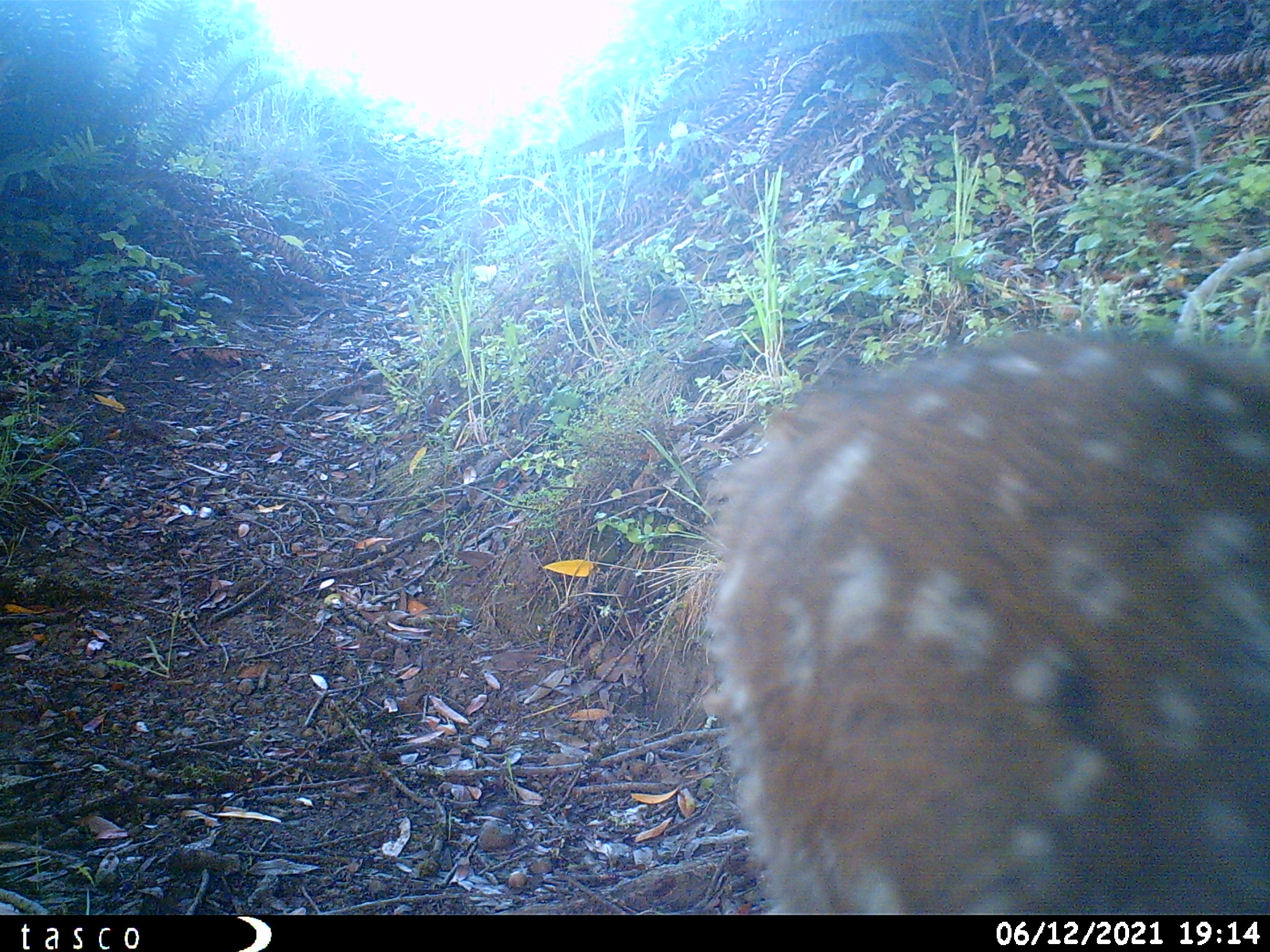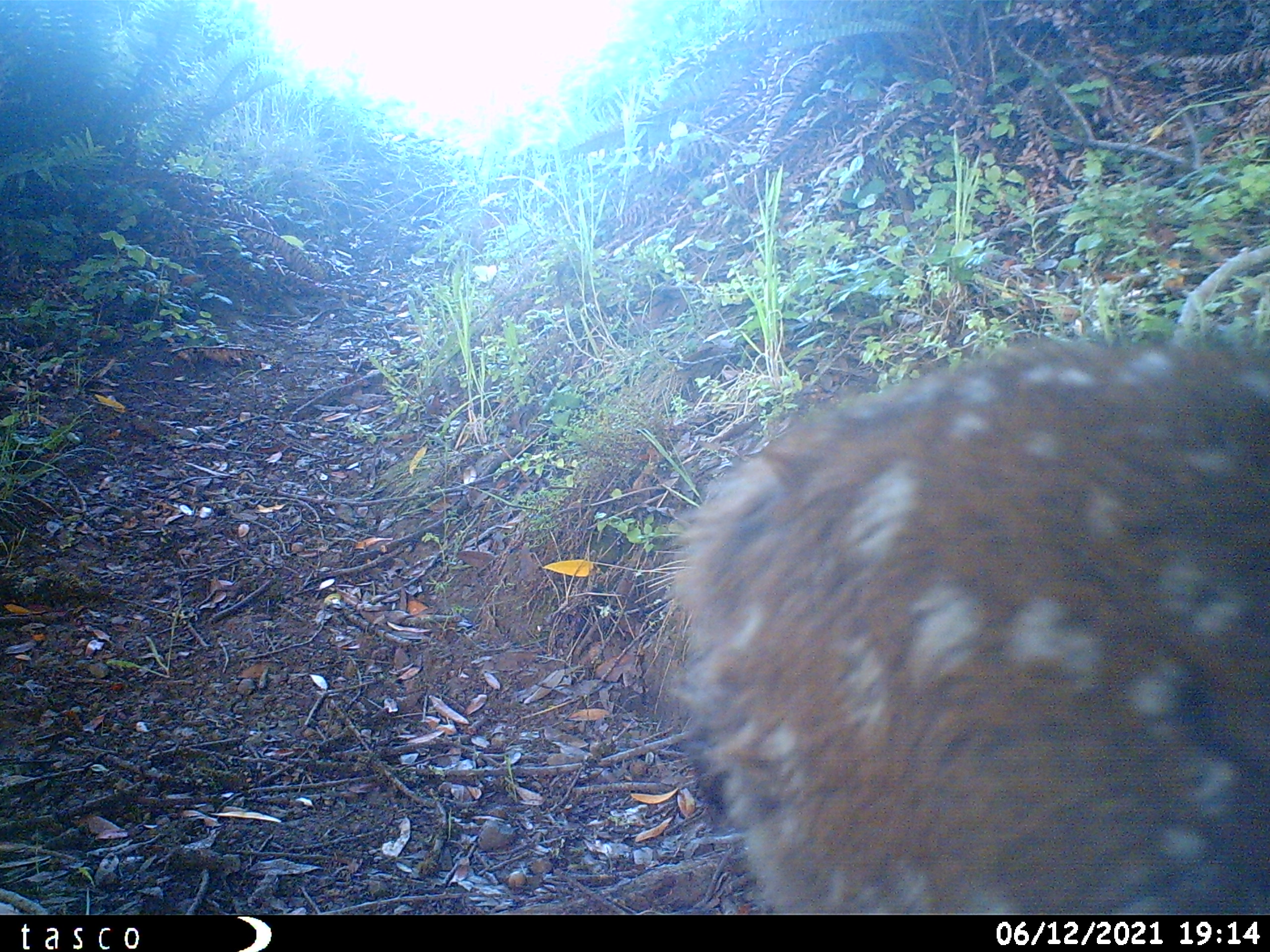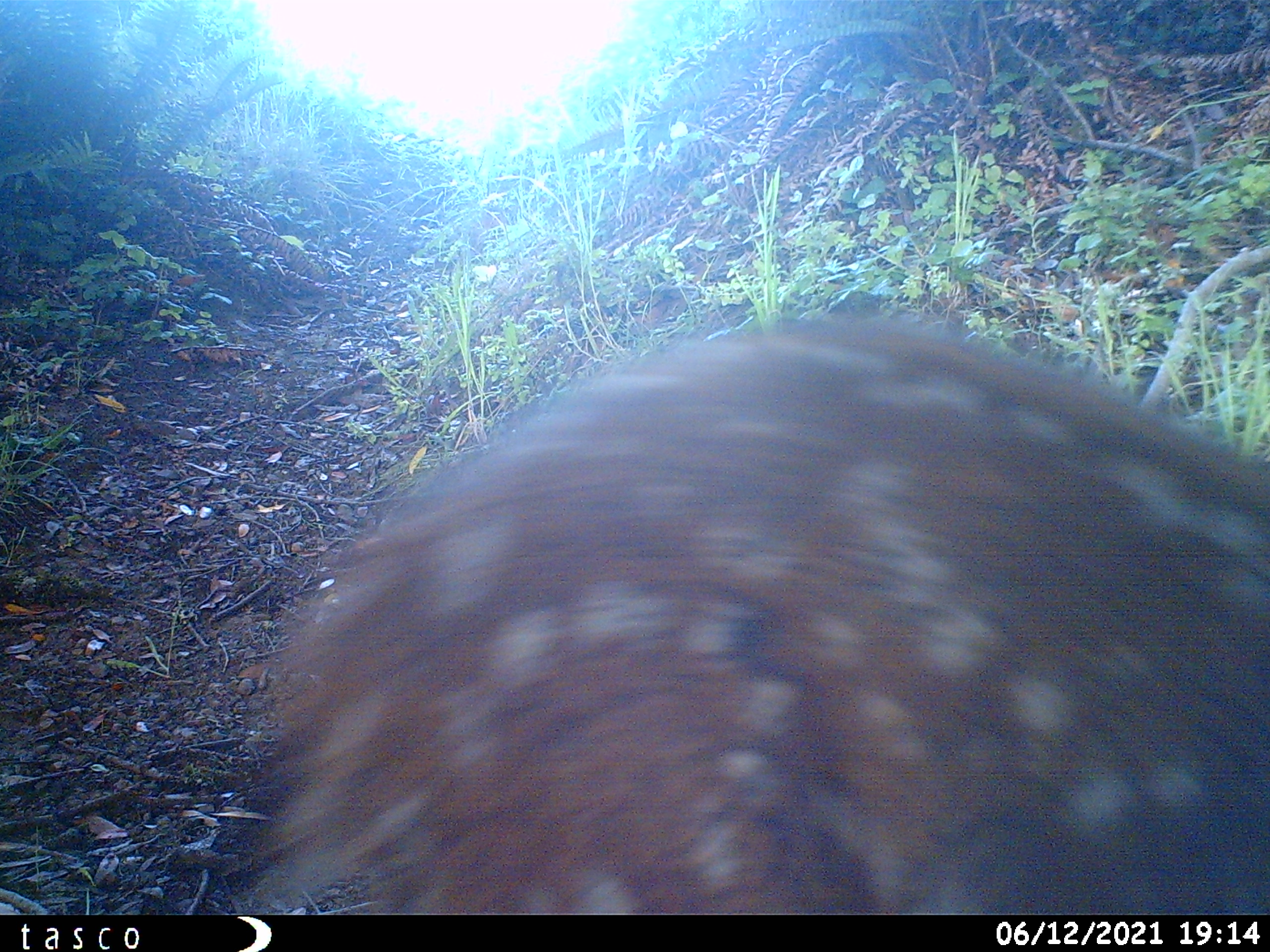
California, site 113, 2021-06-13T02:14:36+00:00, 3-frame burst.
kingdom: Animalia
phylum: Chordata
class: Mammalia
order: Artiodactyla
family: Cervidae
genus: Odocoileus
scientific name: Odocoileus hemionus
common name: mule deer